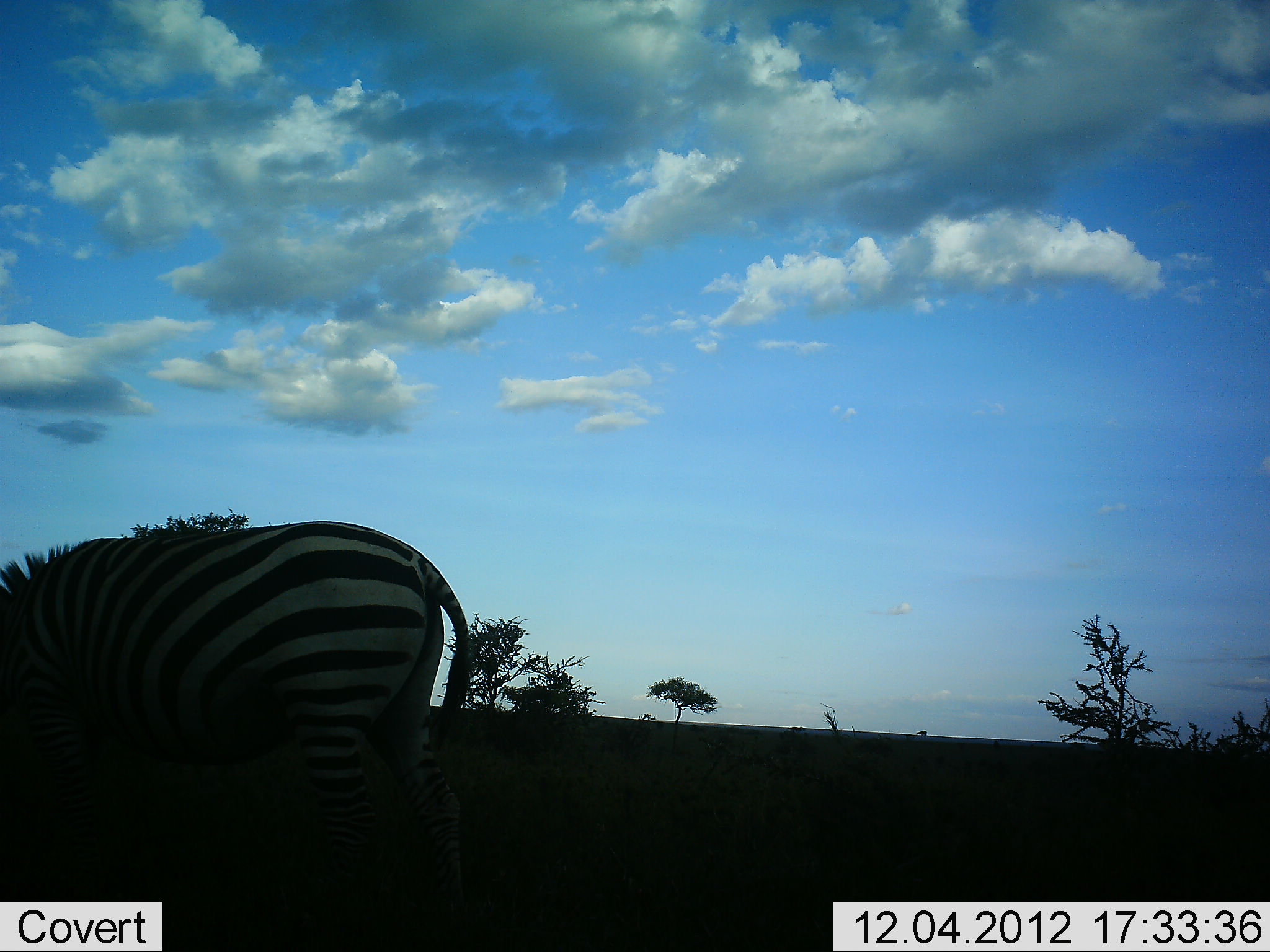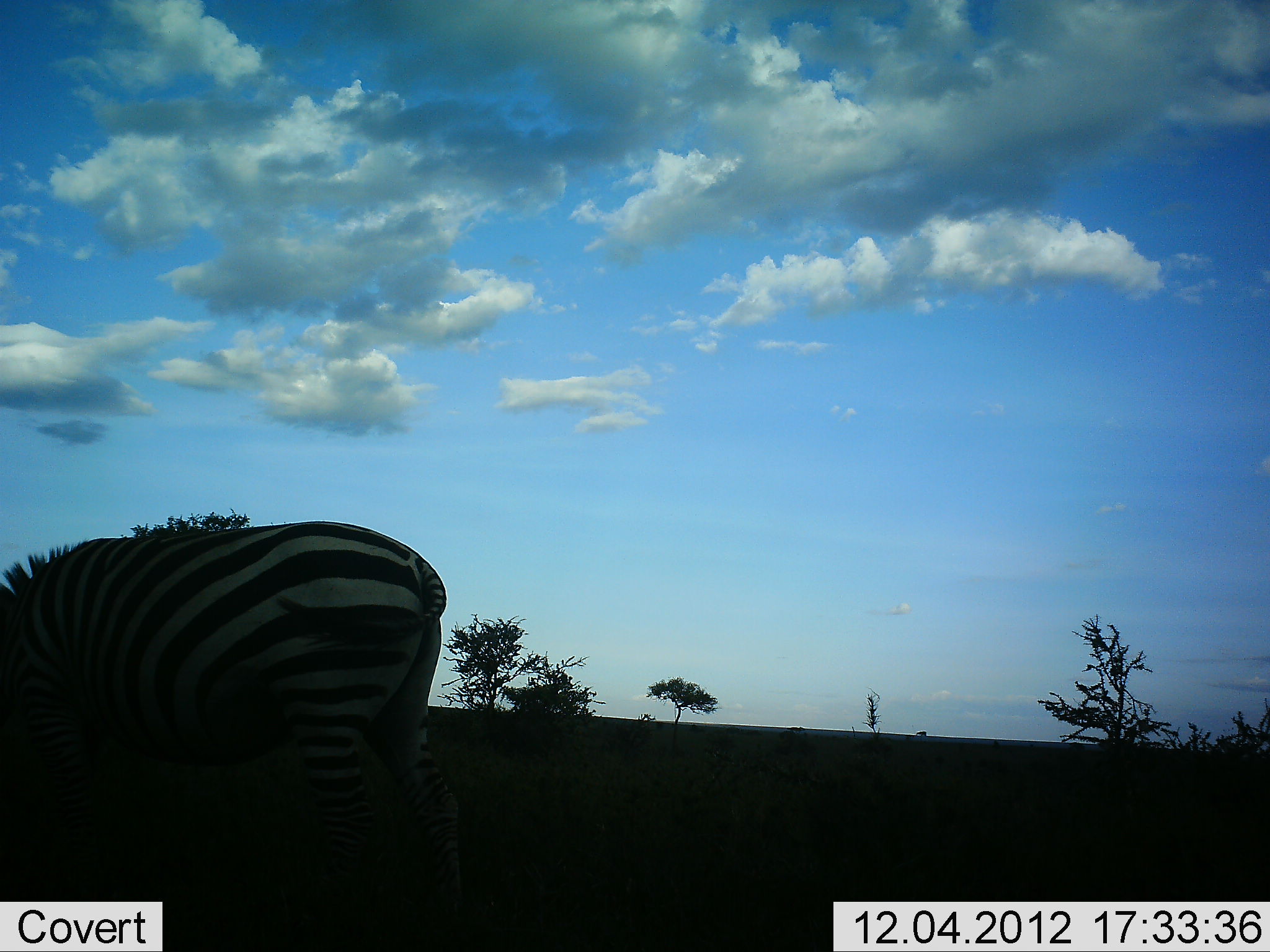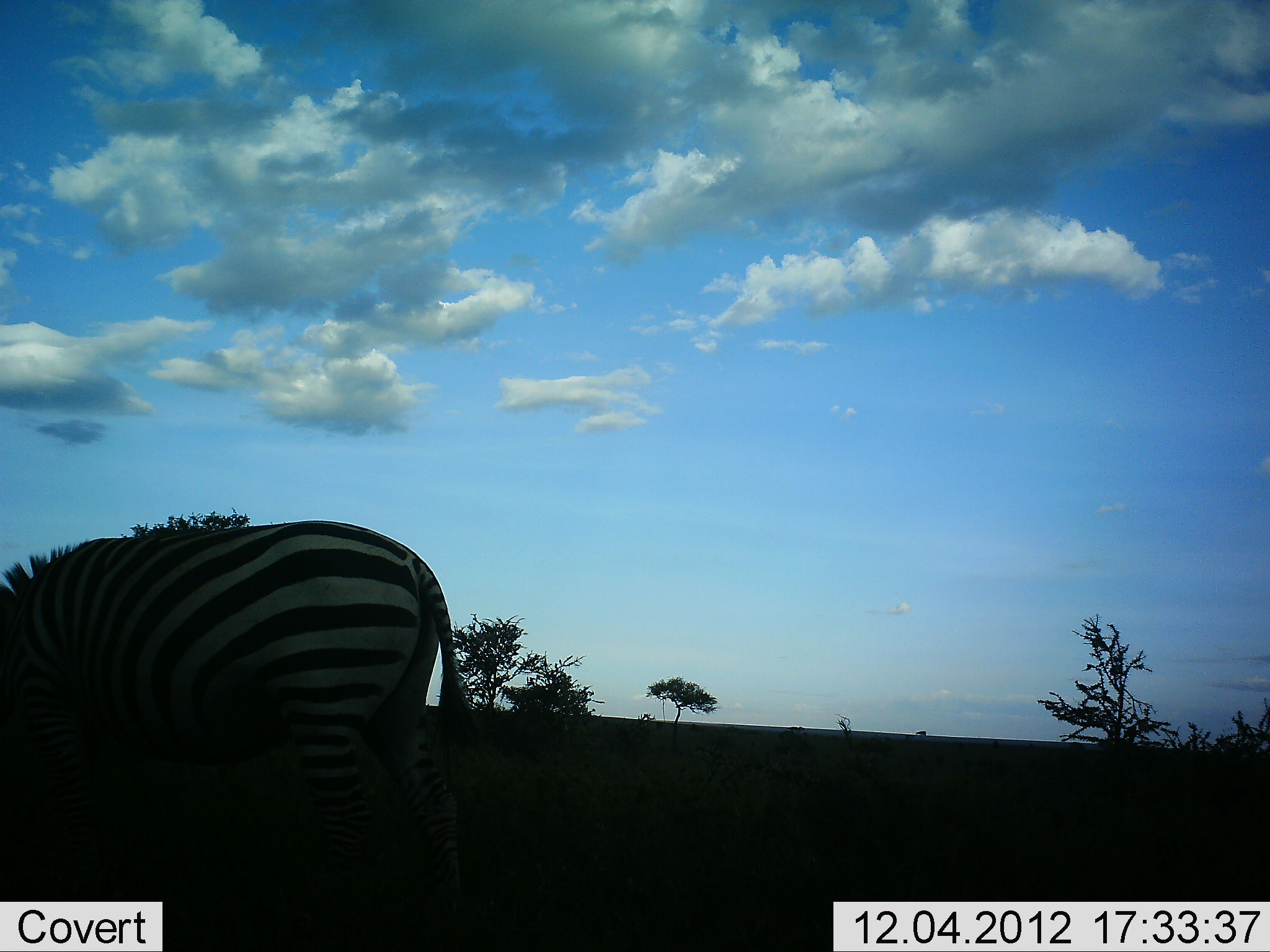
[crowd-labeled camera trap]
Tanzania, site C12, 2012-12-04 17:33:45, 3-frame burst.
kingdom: Animalia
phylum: Chordata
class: Mammalia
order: Perissodactyla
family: Equidae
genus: Equus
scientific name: Equus quagga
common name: plains zebra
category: zebra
Zebra (plains zebra) (Equus quagga), count 1. Behavior (volunteer vote fractions): standing 30%, resting 0%, moving 0%, interacting 0%. Young present (vote fraction): 0%. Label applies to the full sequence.